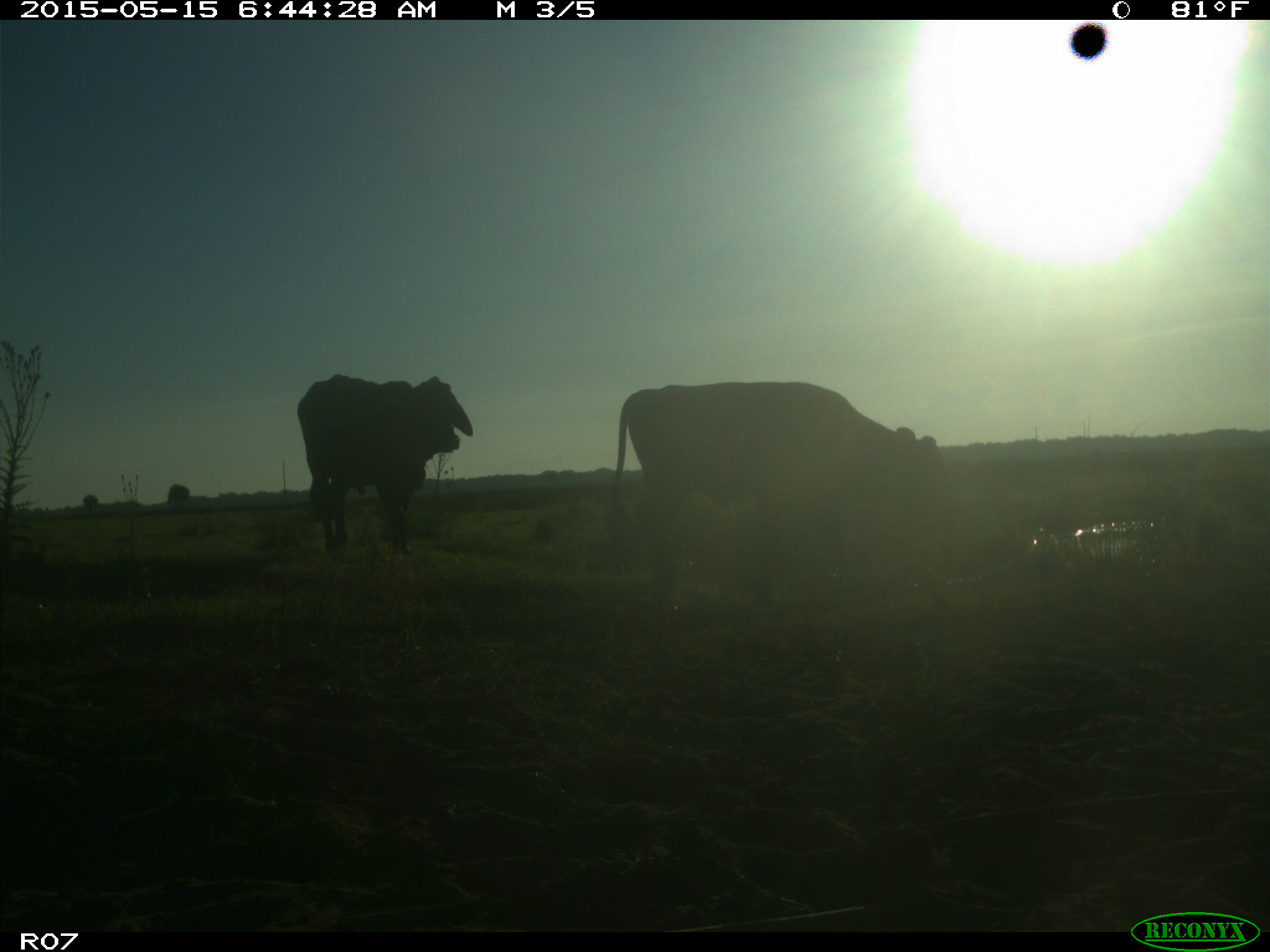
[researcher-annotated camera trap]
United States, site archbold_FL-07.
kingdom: Animalia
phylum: Chordata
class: Mammalia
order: Artiodactyla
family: Bovidae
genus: Bos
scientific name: Bos taurus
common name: domestic cow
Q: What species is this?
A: Bos taurus (domestic cow).